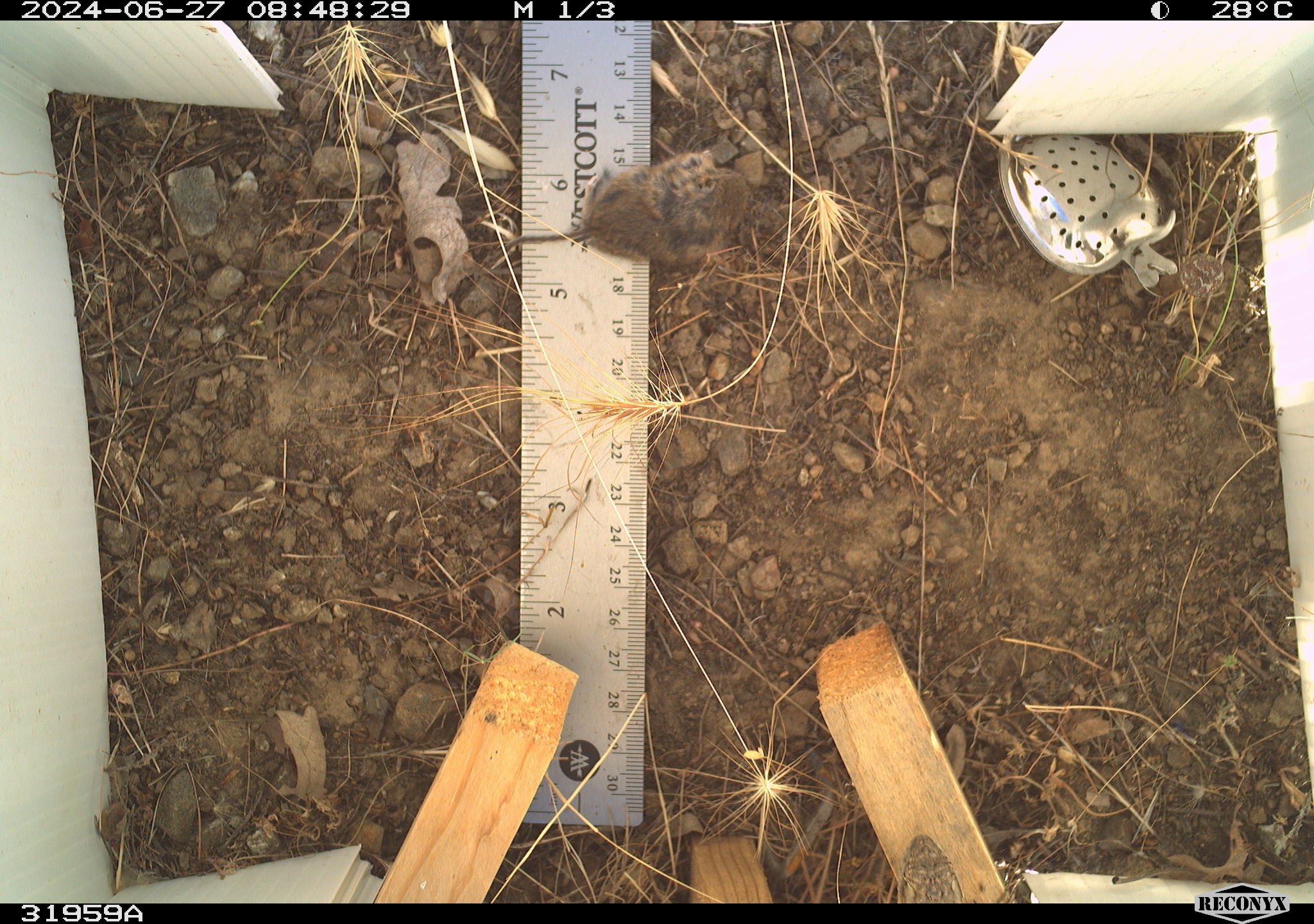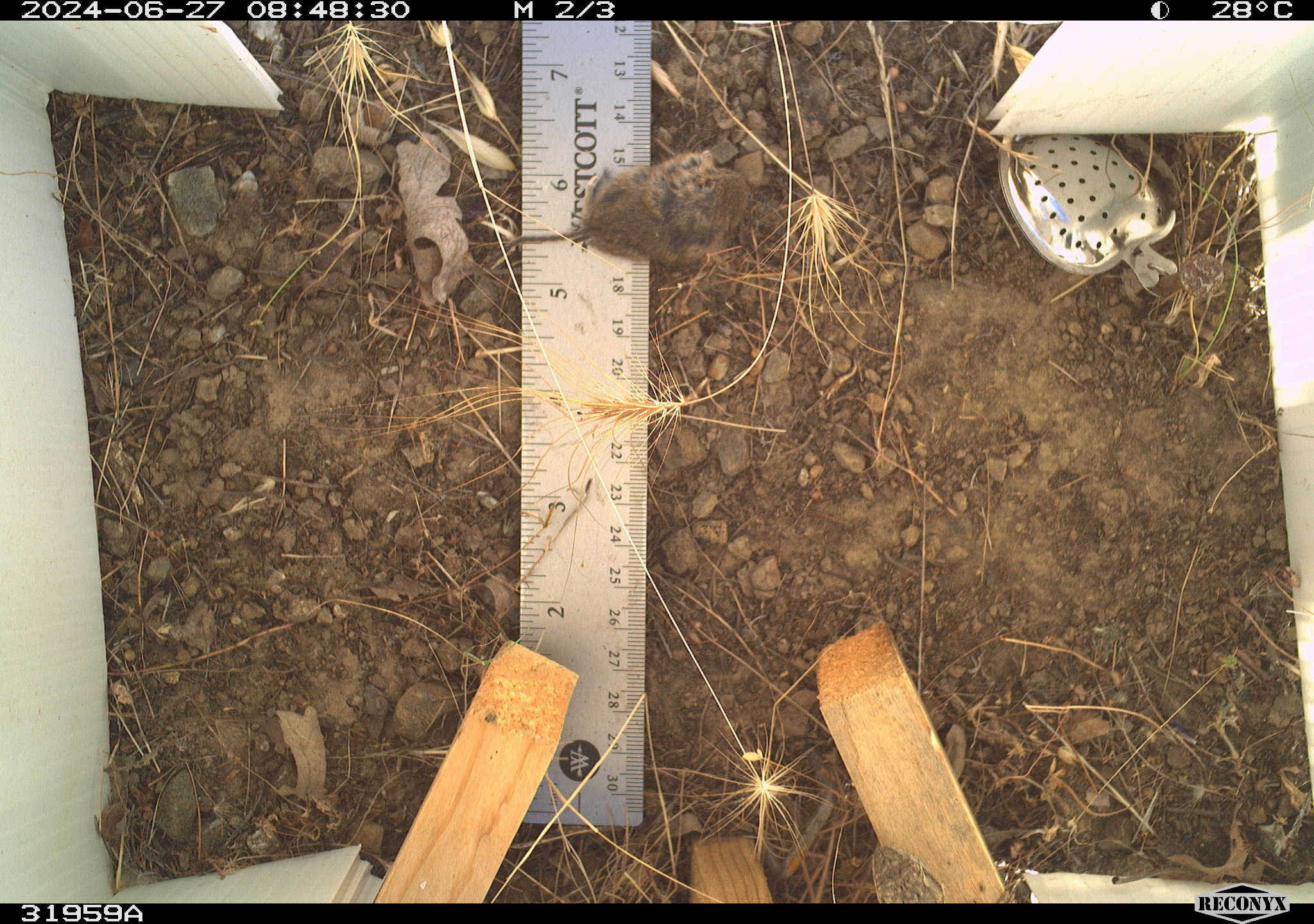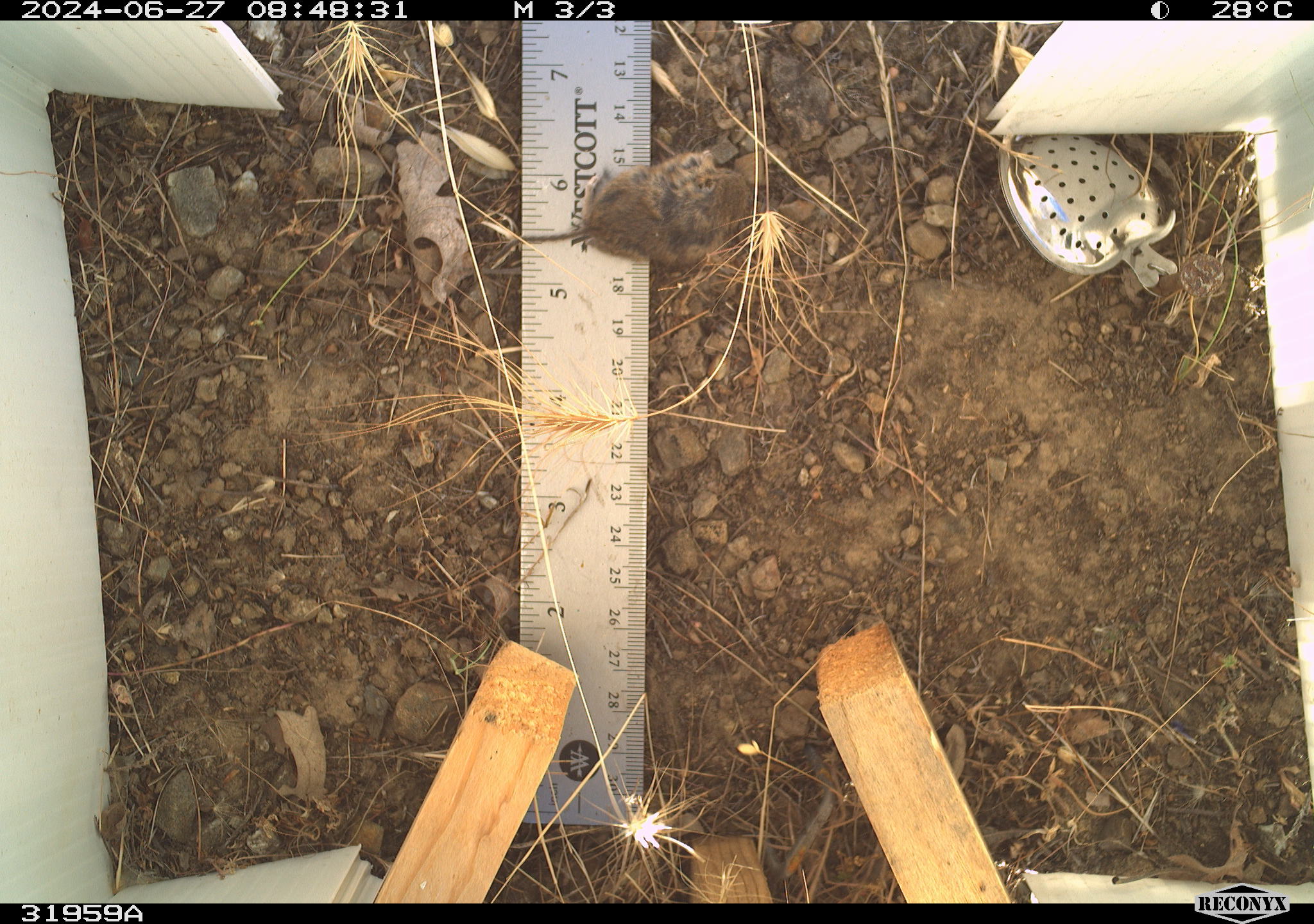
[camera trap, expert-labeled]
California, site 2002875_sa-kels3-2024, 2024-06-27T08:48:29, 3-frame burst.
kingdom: Animalia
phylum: Chordata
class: Reptilia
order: Squamata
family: Phrynosomatidae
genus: Sceloporus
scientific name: Sceloporus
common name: spiny lizards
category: sceloporus species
Sceloporus species (spiny lizards) (Sceloporus).